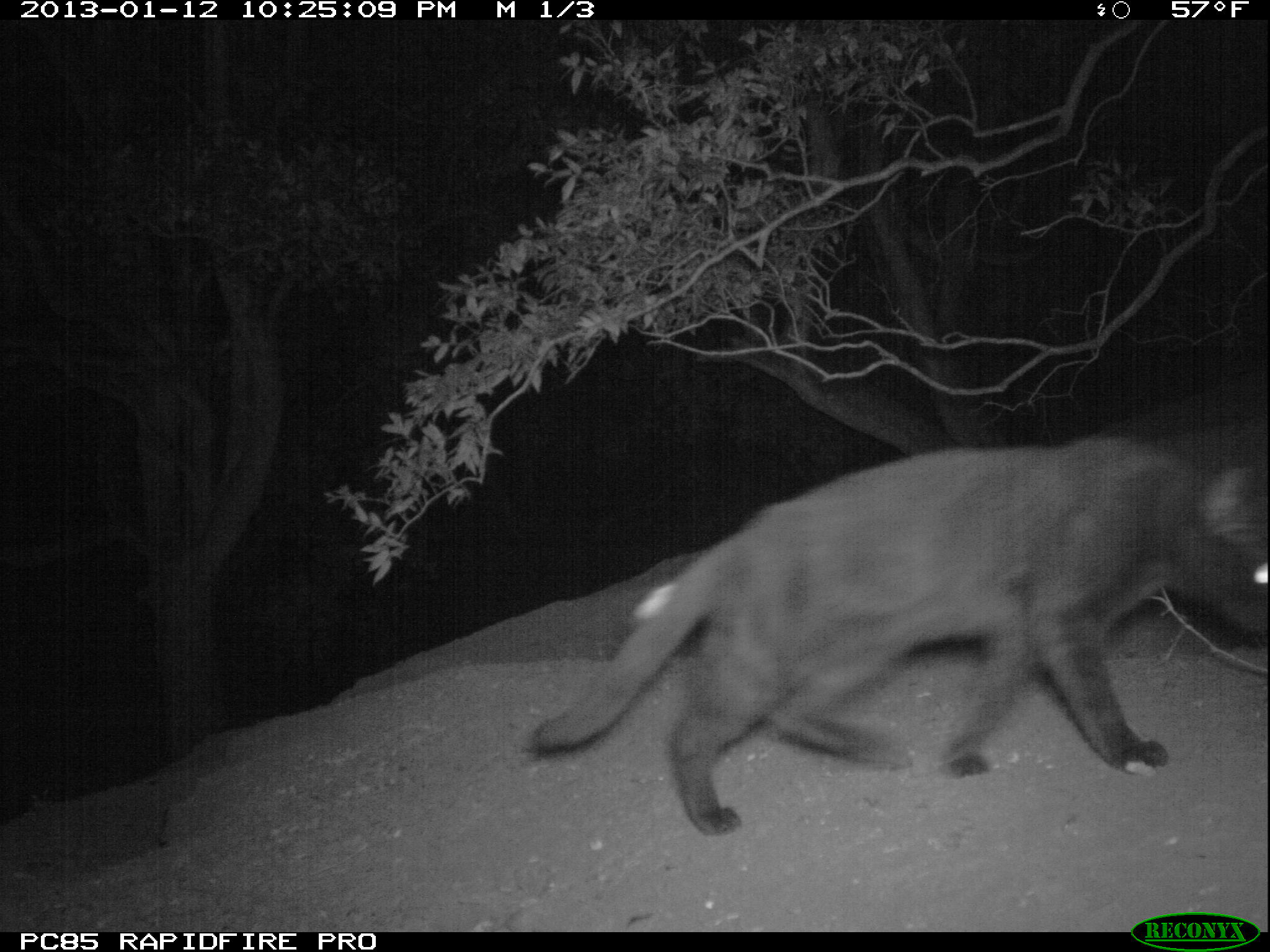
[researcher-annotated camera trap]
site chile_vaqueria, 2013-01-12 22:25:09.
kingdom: Animalia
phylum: Chordata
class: Mammalia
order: Carnivora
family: Felidae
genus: Felis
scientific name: Felis catus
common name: cat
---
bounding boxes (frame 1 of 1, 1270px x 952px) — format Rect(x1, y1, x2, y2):
cat: Rect(518, 433, 1269, 836)